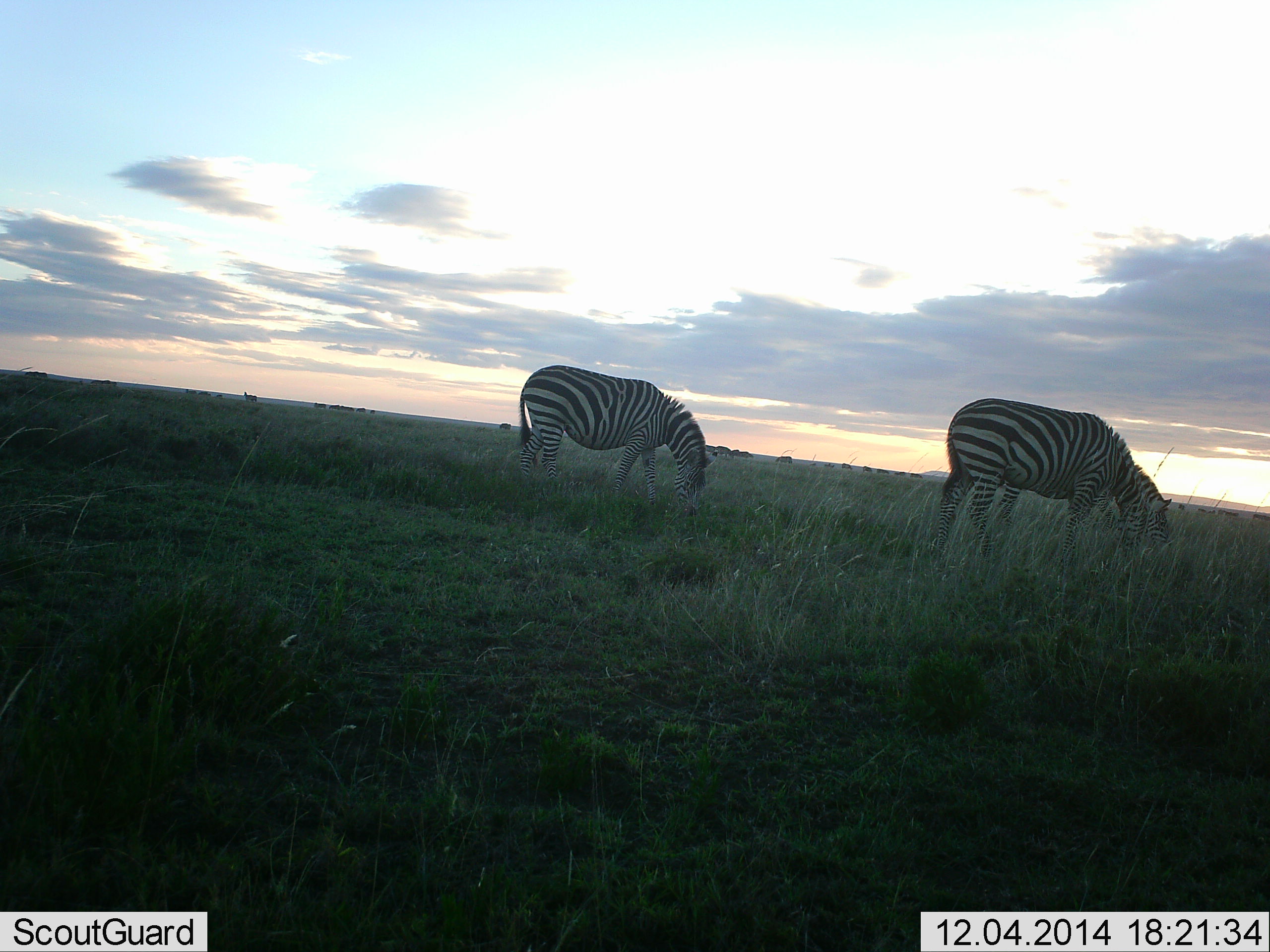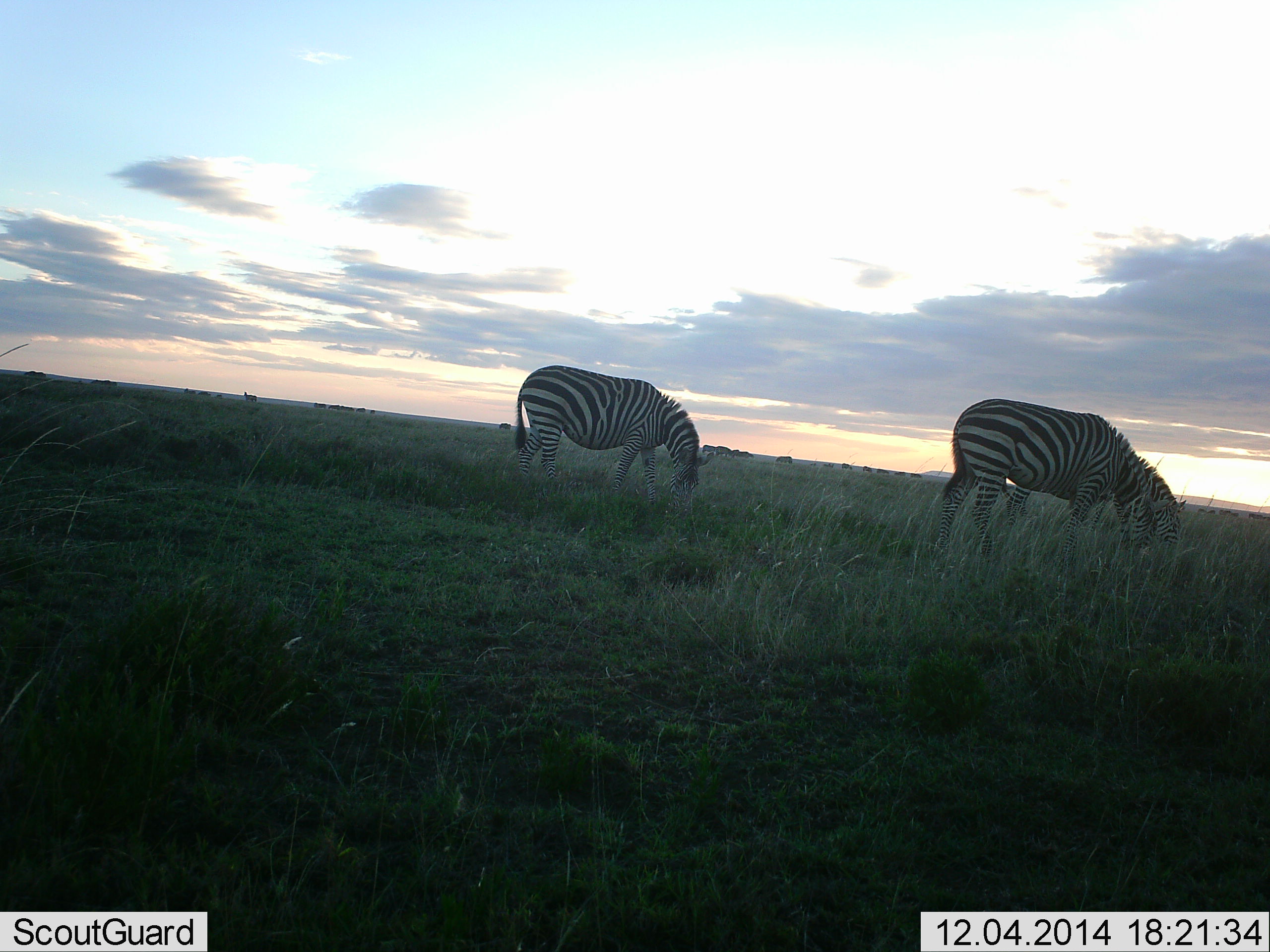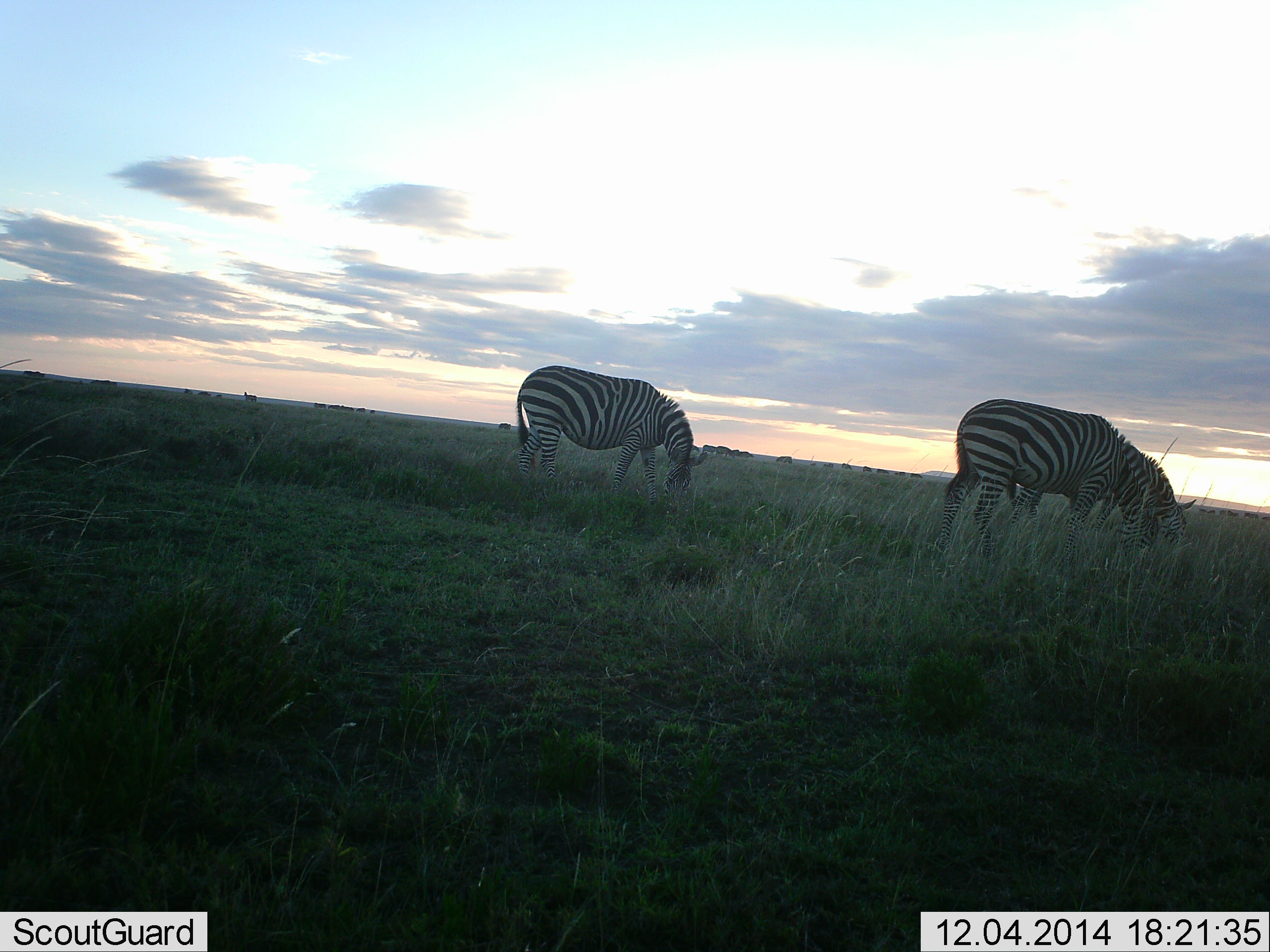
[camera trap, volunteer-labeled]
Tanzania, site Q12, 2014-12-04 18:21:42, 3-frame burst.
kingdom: Animalia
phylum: Chordata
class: Mammalia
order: Perissodactyla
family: Equidae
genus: Equus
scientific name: Equus quagga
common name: plains zebra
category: zebra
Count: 3.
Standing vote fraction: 30%.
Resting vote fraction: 0%.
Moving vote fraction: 0%.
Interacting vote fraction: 0%.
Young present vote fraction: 0%.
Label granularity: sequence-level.